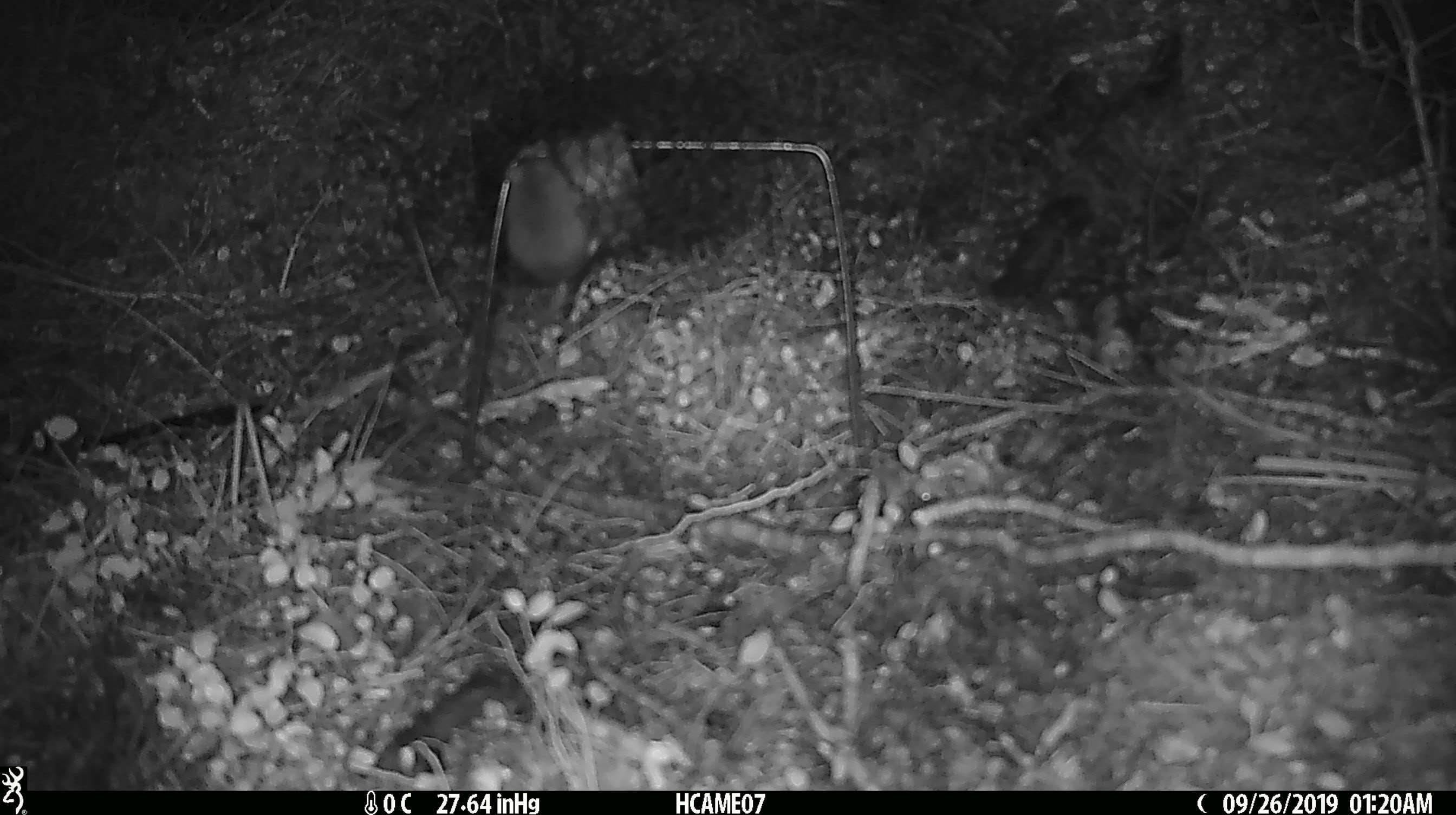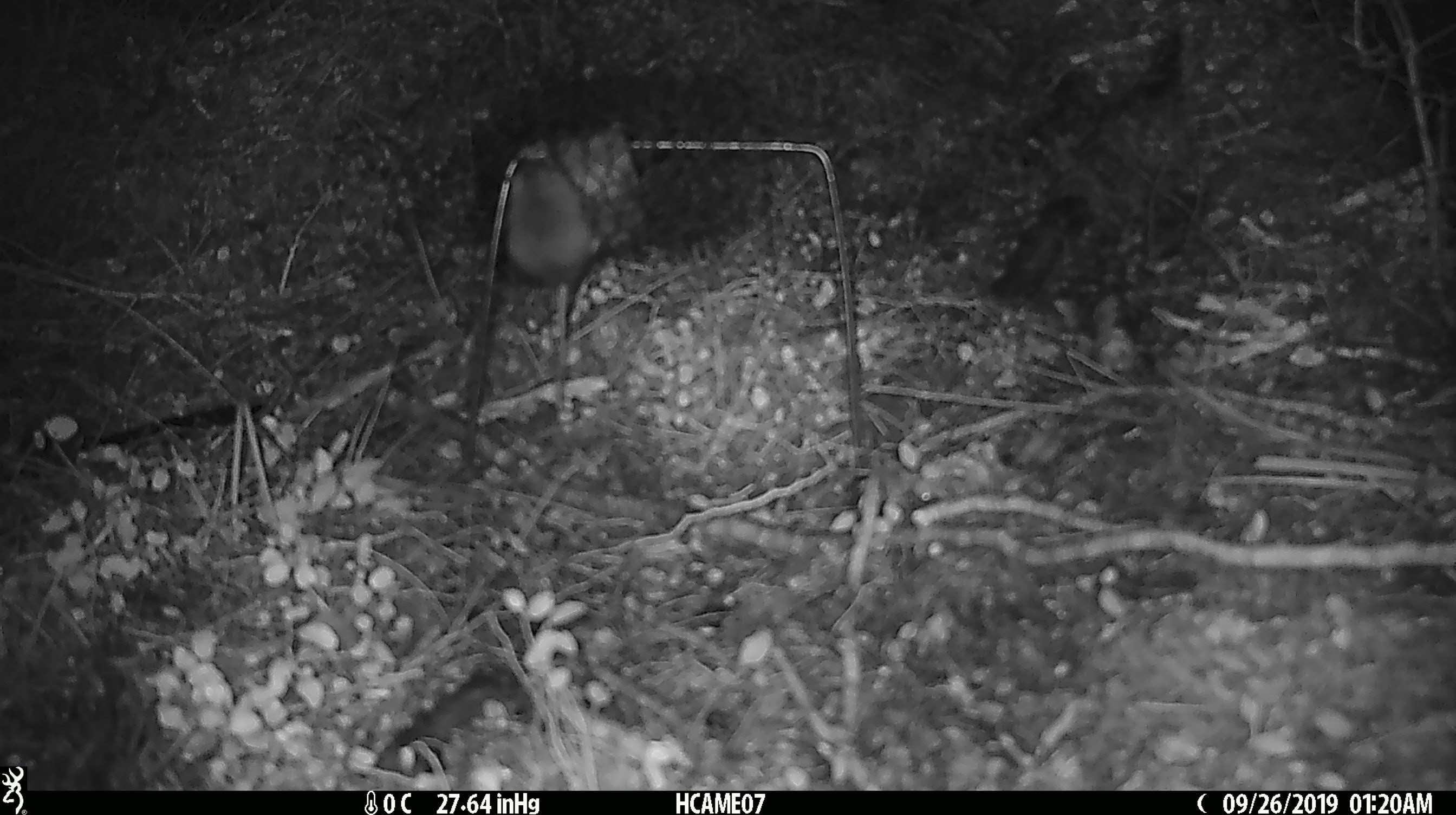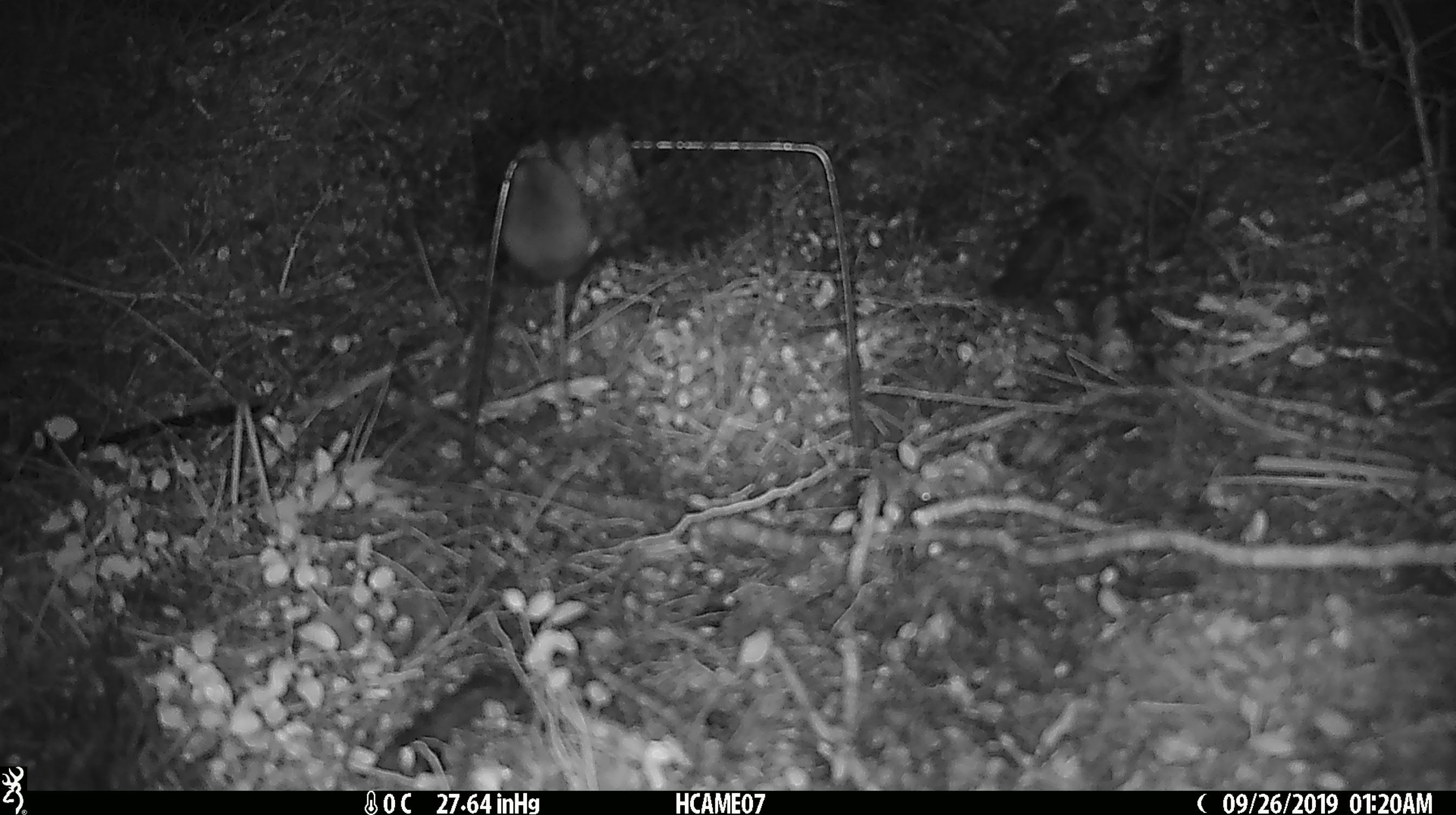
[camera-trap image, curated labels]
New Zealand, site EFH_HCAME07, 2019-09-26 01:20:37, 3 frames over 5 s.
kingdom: Animalia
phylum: Chordata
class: Mammalia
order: Rodentia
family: Muridae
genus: Mus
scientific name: Mus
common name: mouse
Mouse (Mus).